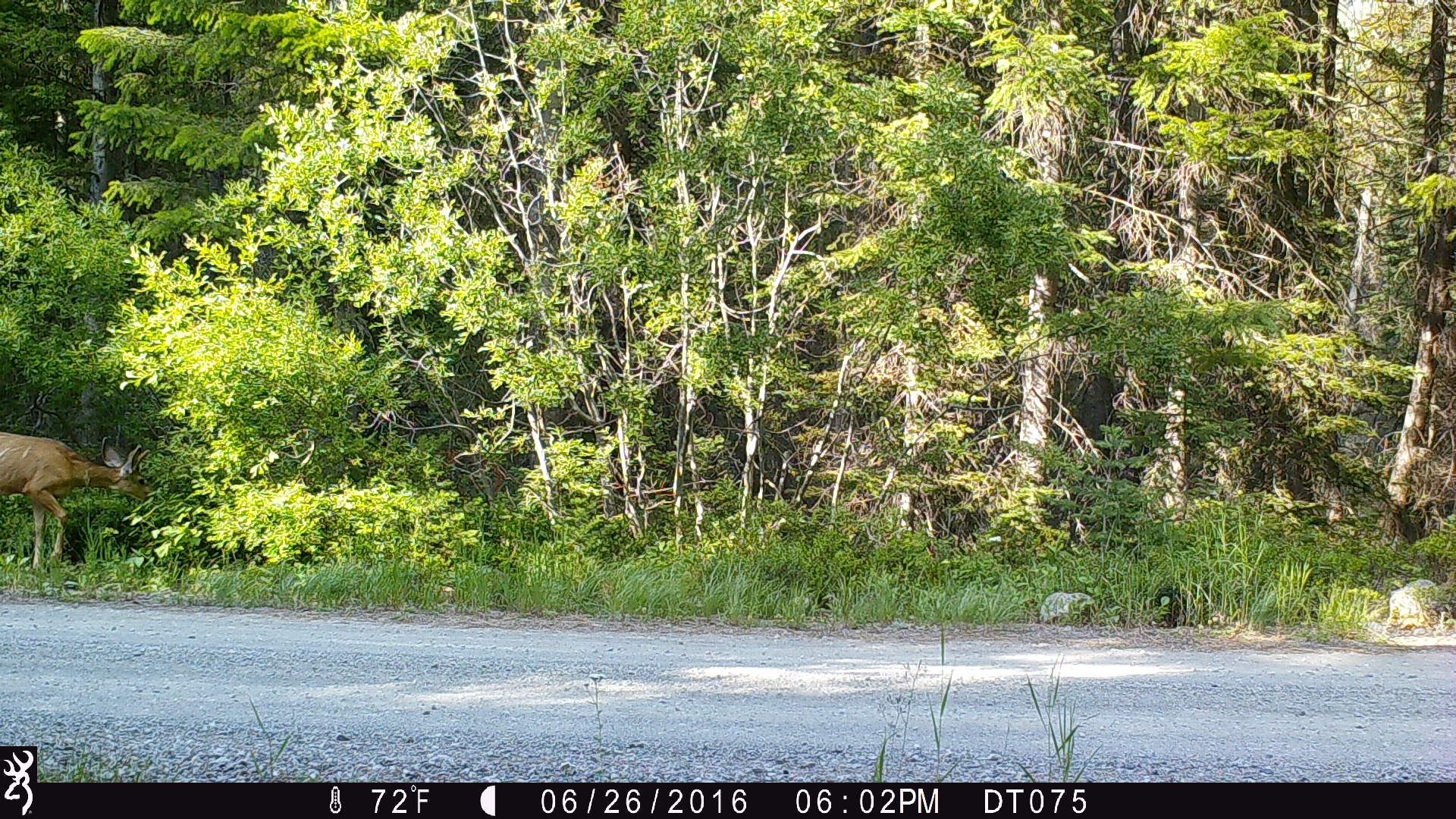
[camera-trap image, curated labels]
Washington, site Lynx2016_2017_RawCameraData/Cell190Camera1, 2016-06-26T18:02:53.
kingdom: Animalia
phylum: Chordata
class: Mammalia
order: Artiodactyla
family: Cervidae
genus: Odocoileus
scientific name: Odocoileus hemionus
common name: mule deer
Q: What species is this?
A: Odocoileus hemionus (mule deer).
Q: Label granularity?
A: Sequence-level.